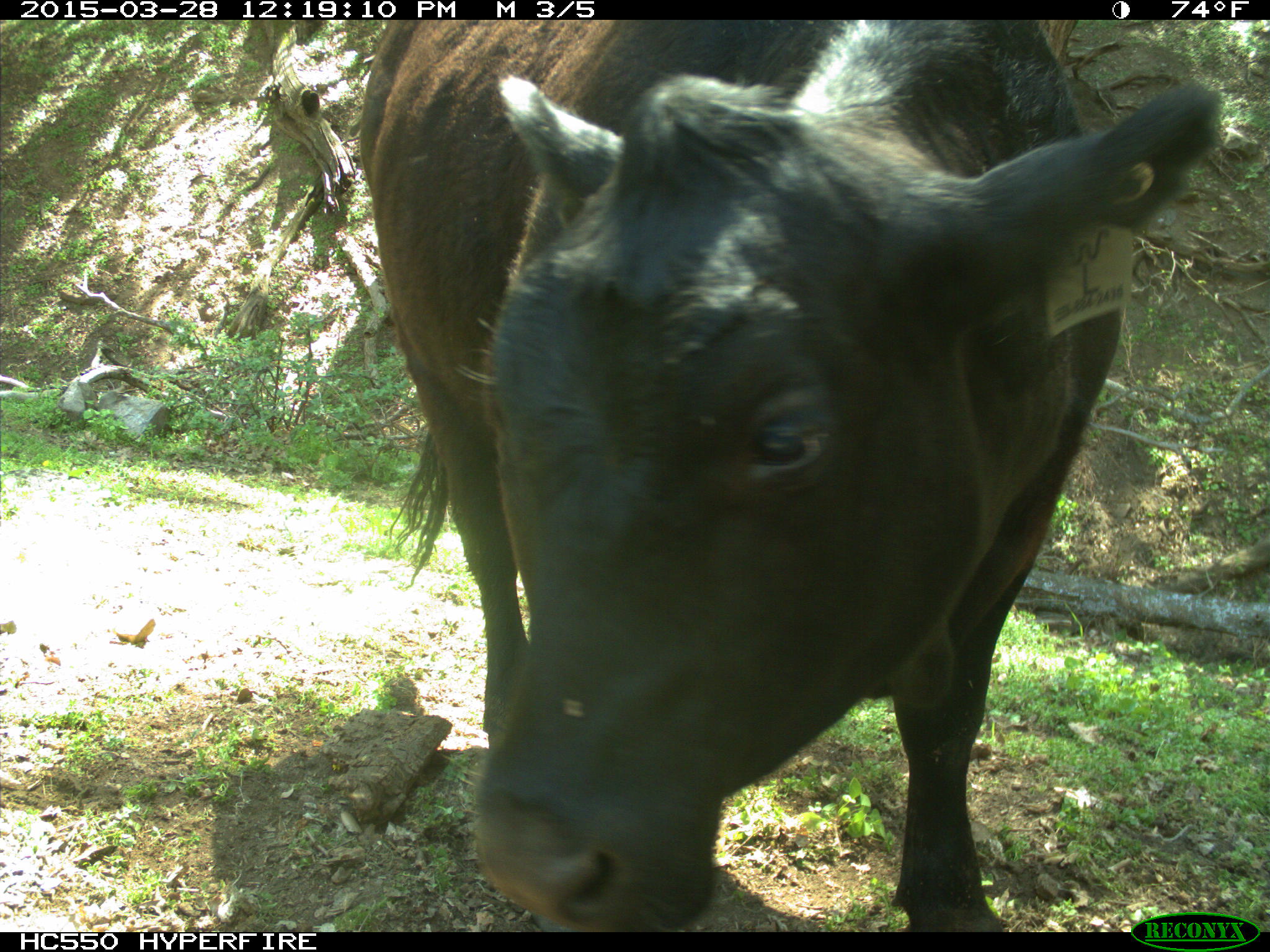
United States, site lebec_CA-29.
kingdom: Animalia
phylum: Chordata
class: Mammalia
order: Artiodactyla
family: Bovidae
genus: Bos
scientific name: Bos taurus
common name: domestic cow